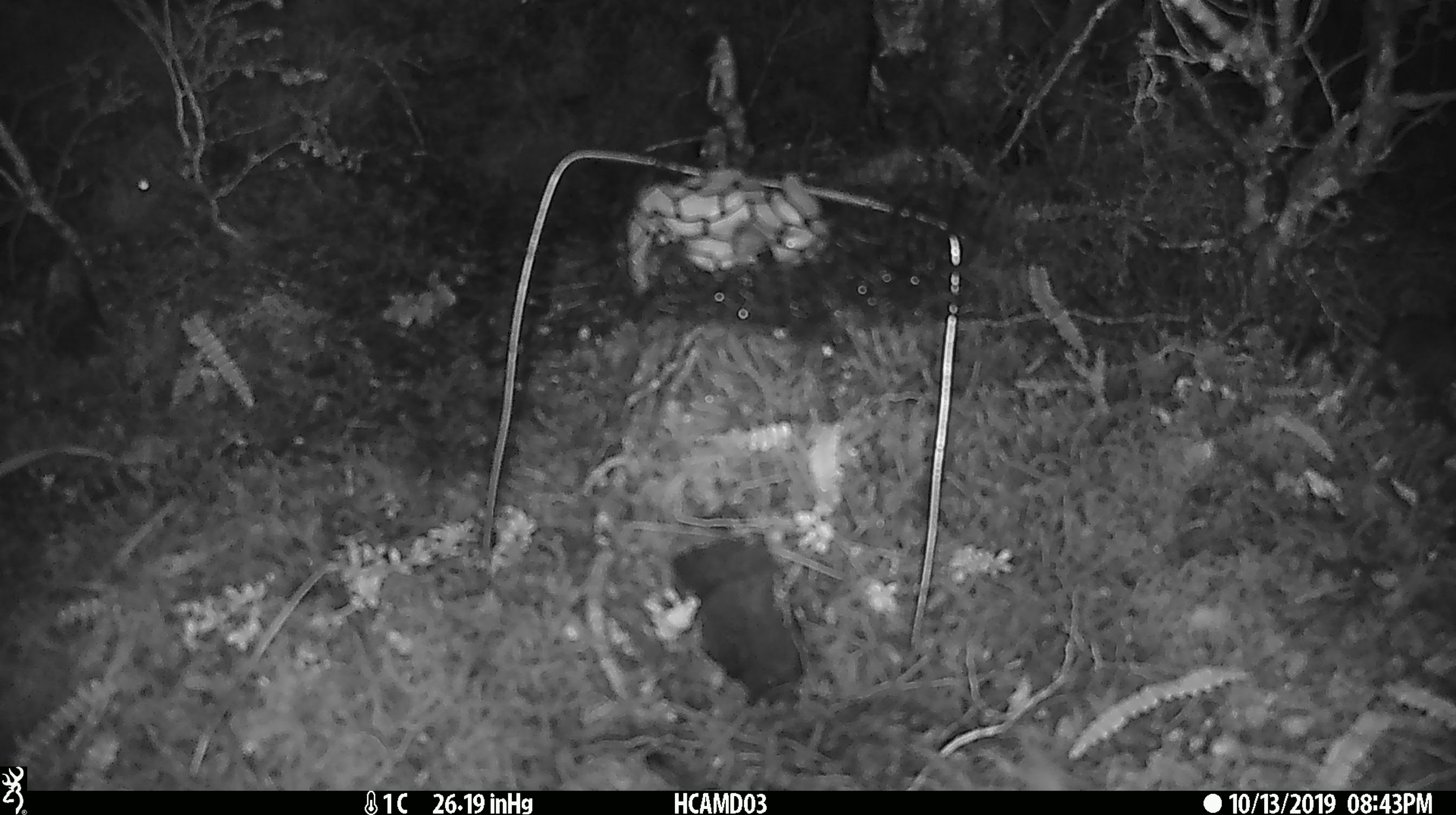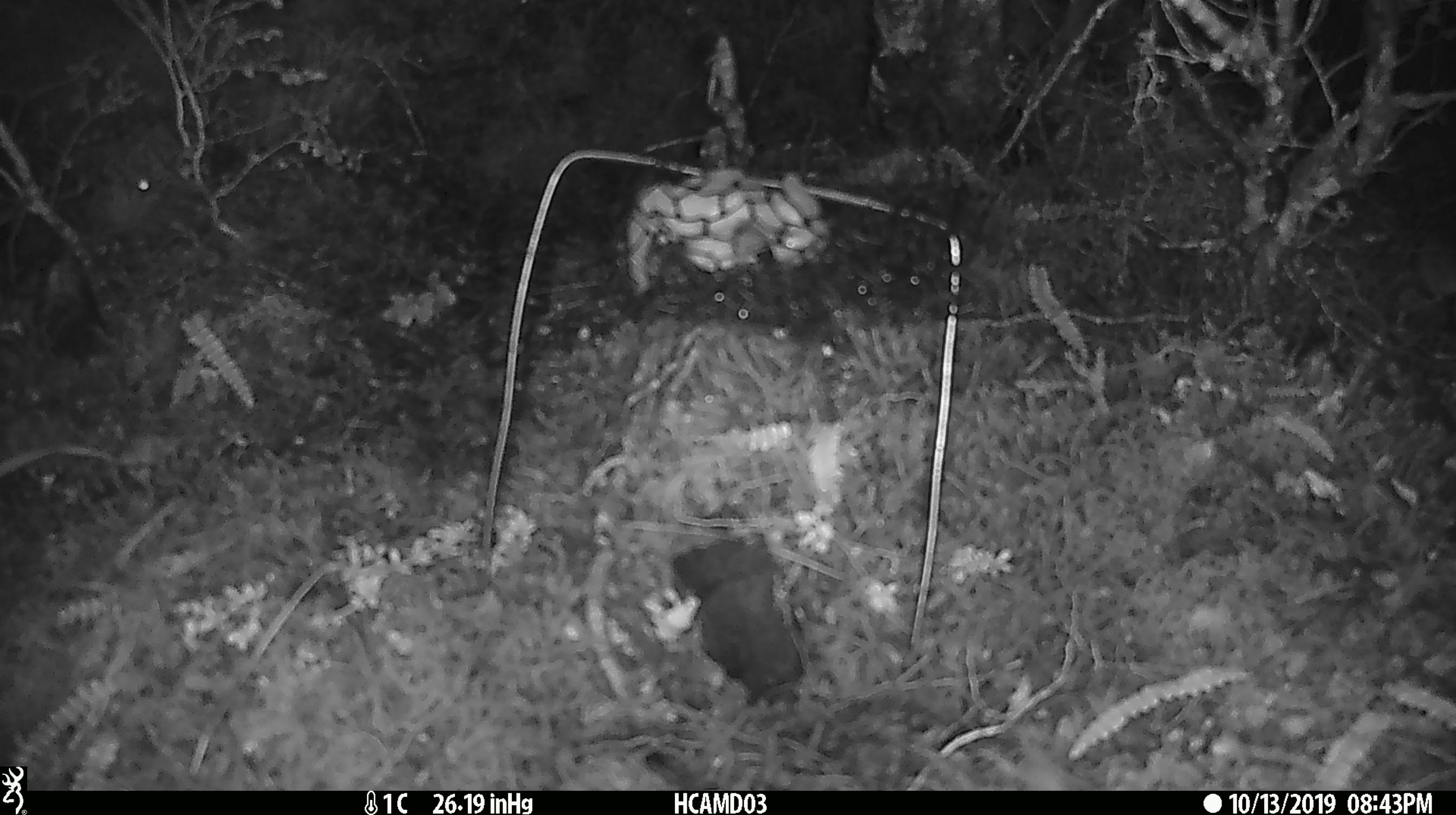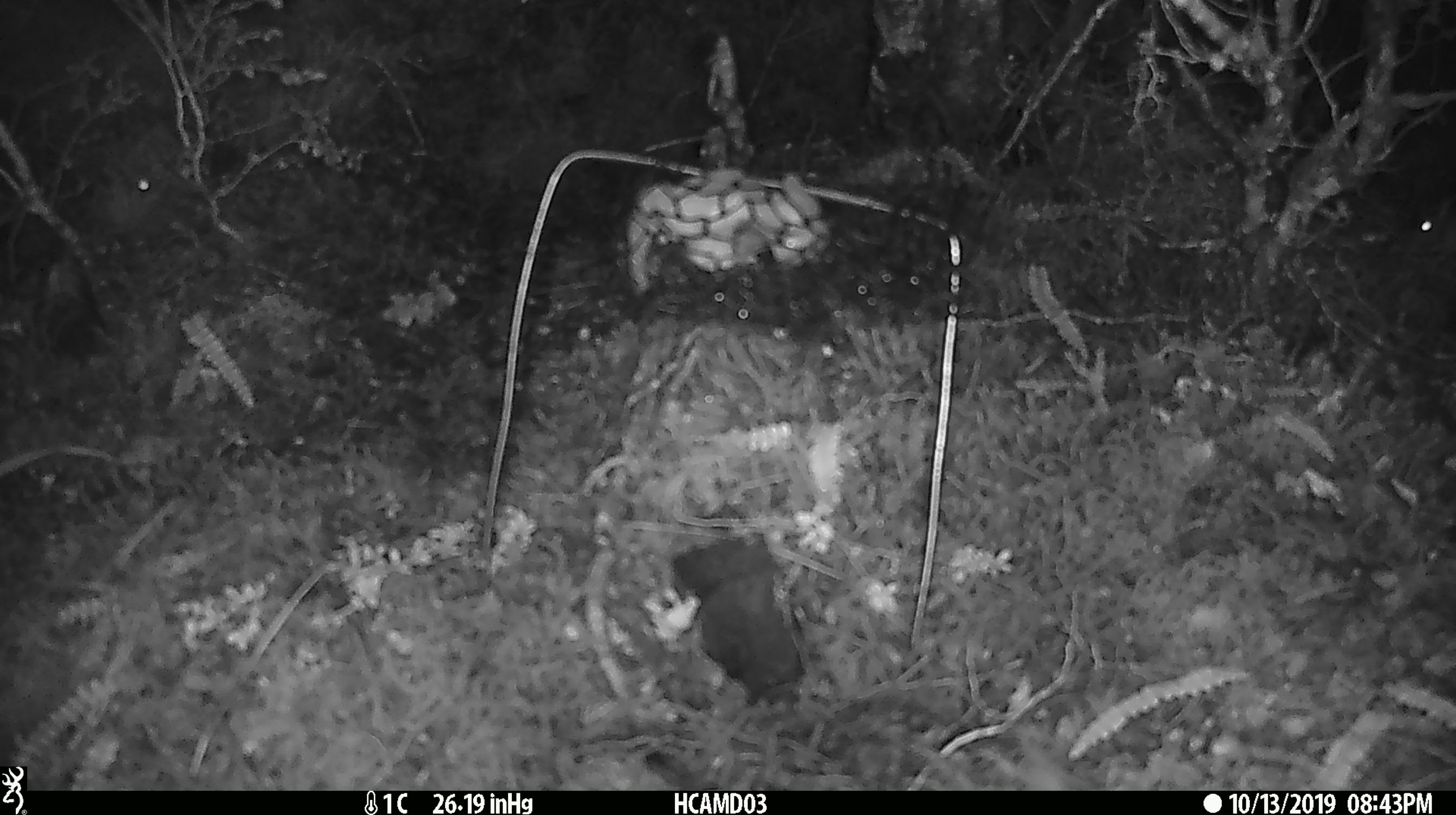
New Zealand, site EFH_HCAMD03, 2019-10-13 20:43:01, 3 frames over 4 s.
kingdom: Animalia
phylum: Chordata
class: Mammalia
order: Rodentia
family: Muridae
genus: Mus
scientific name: Mus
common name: mouse